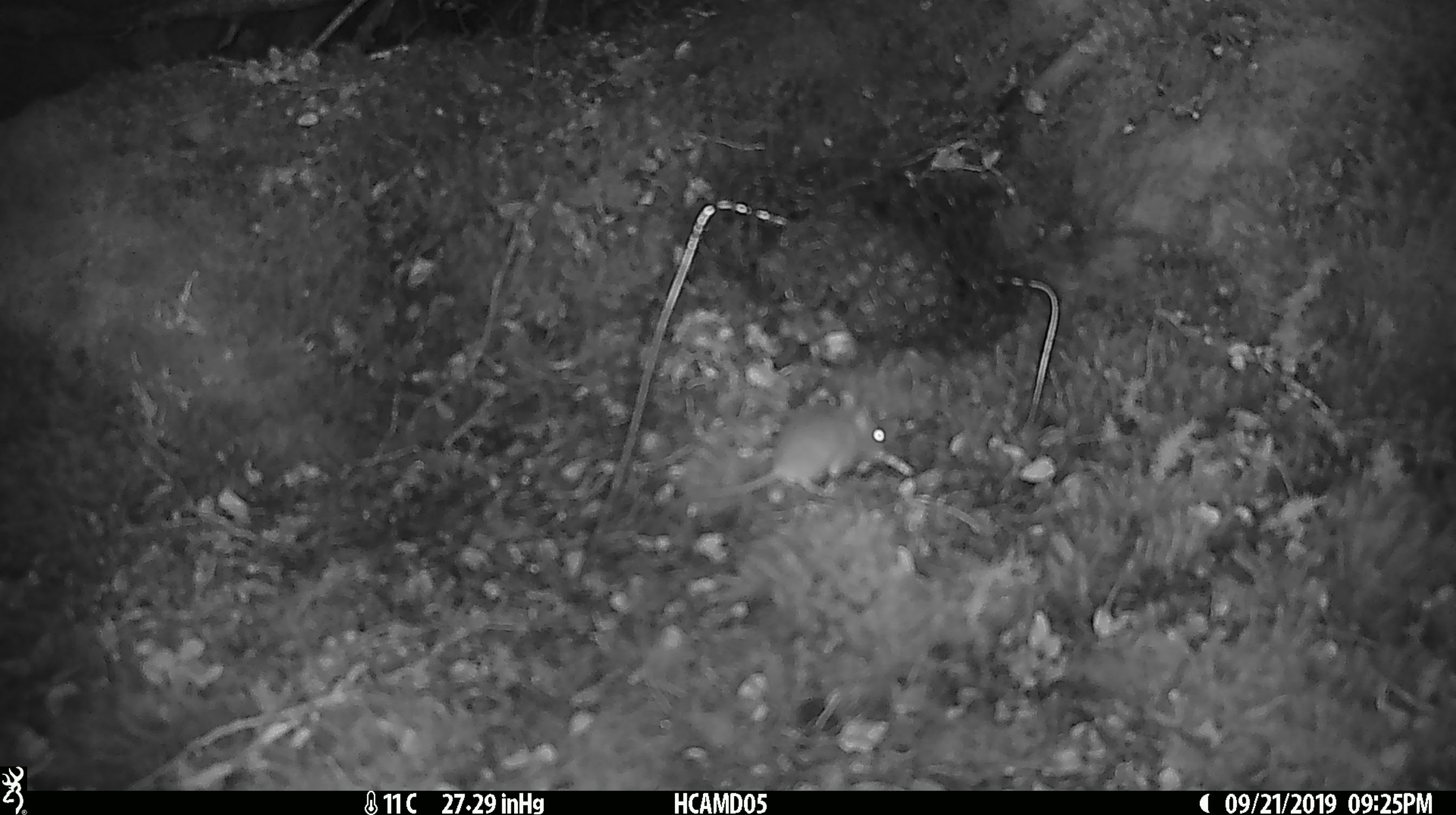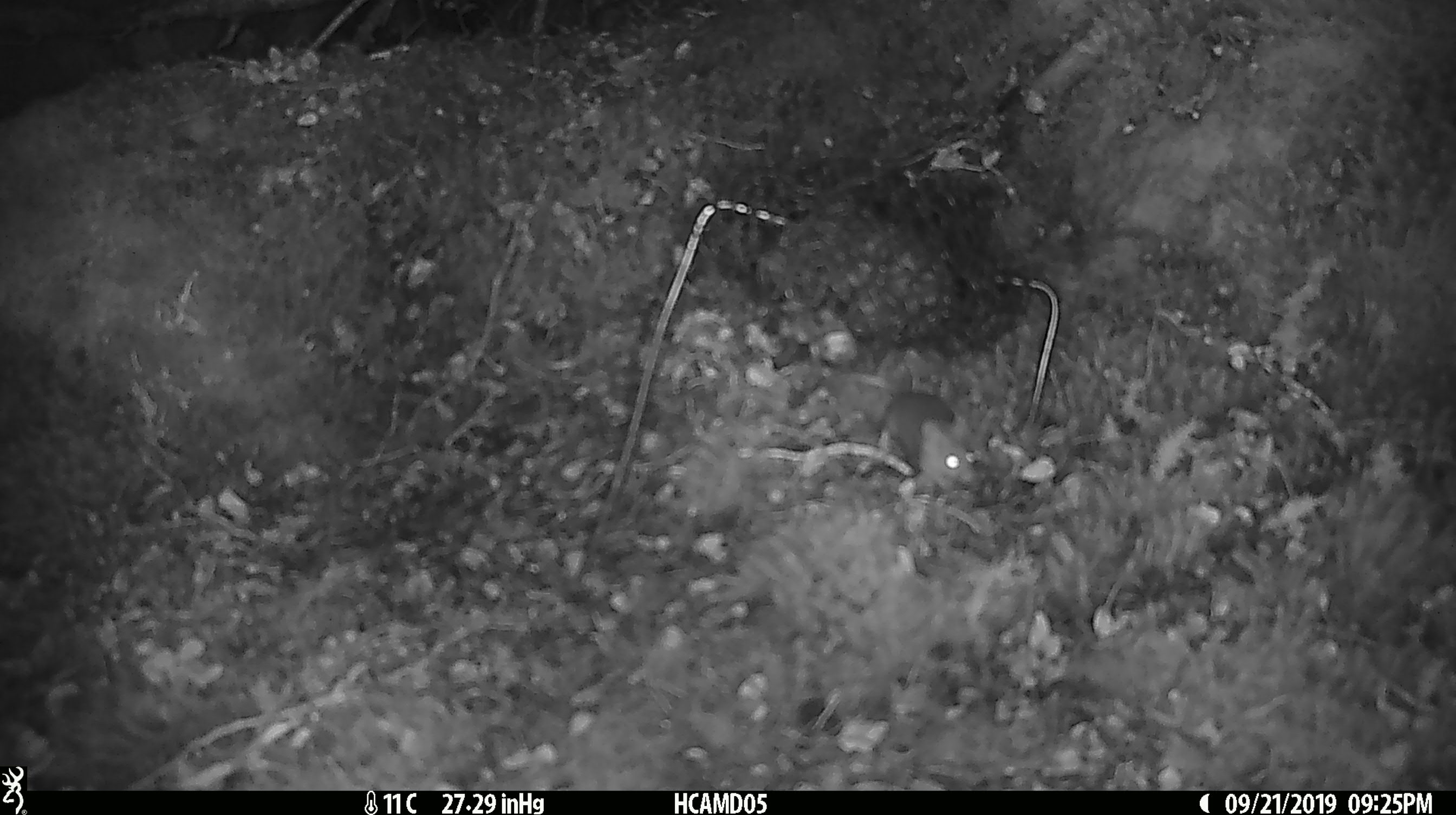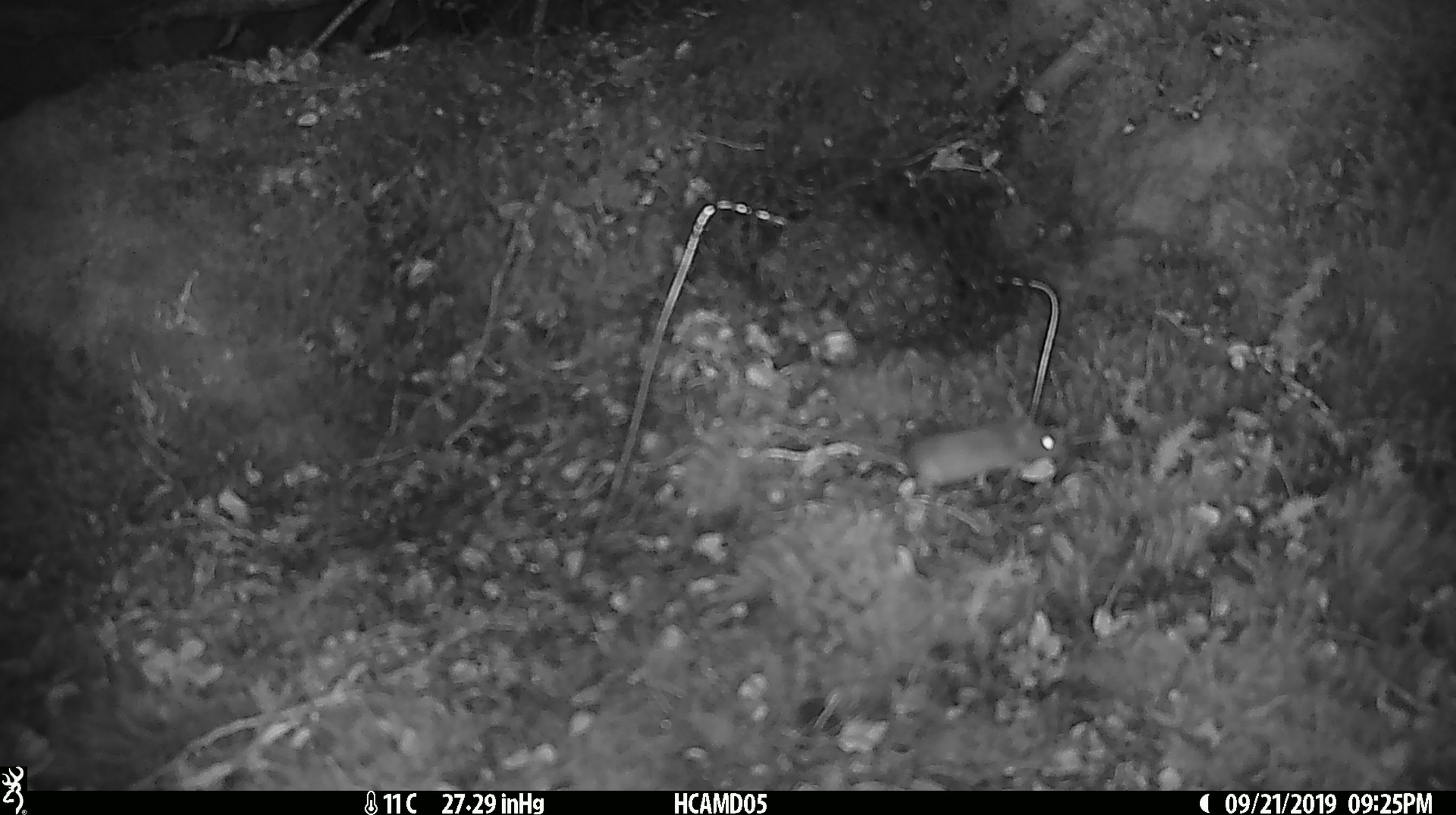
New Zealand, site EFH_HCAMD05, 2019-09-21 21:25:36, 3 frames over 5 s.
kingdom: Animalia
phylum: Chordata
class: Mammalia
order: Rodentia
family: Muridae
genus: Mus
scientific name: Mus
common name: mouse